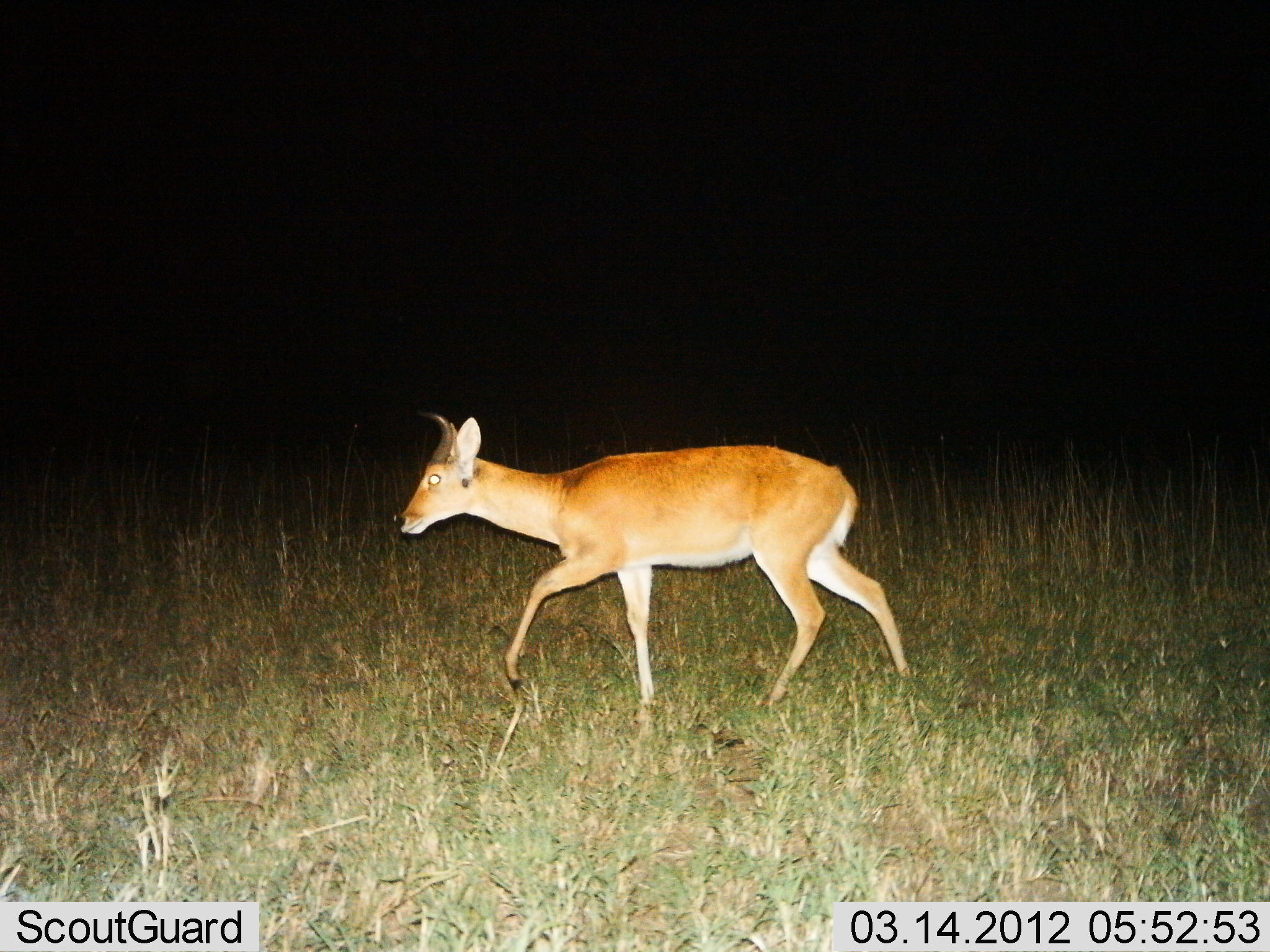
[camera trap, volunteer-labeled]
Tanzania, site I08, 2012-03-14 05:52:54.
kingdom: Animalia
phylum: Chordata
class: Mammalia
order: Artiodactyla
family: Bovidae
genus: Redunca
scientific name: Redunca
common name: reedbuck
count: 1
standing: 6%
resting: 0%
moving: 100%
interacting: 0%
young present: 0%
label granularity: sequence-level